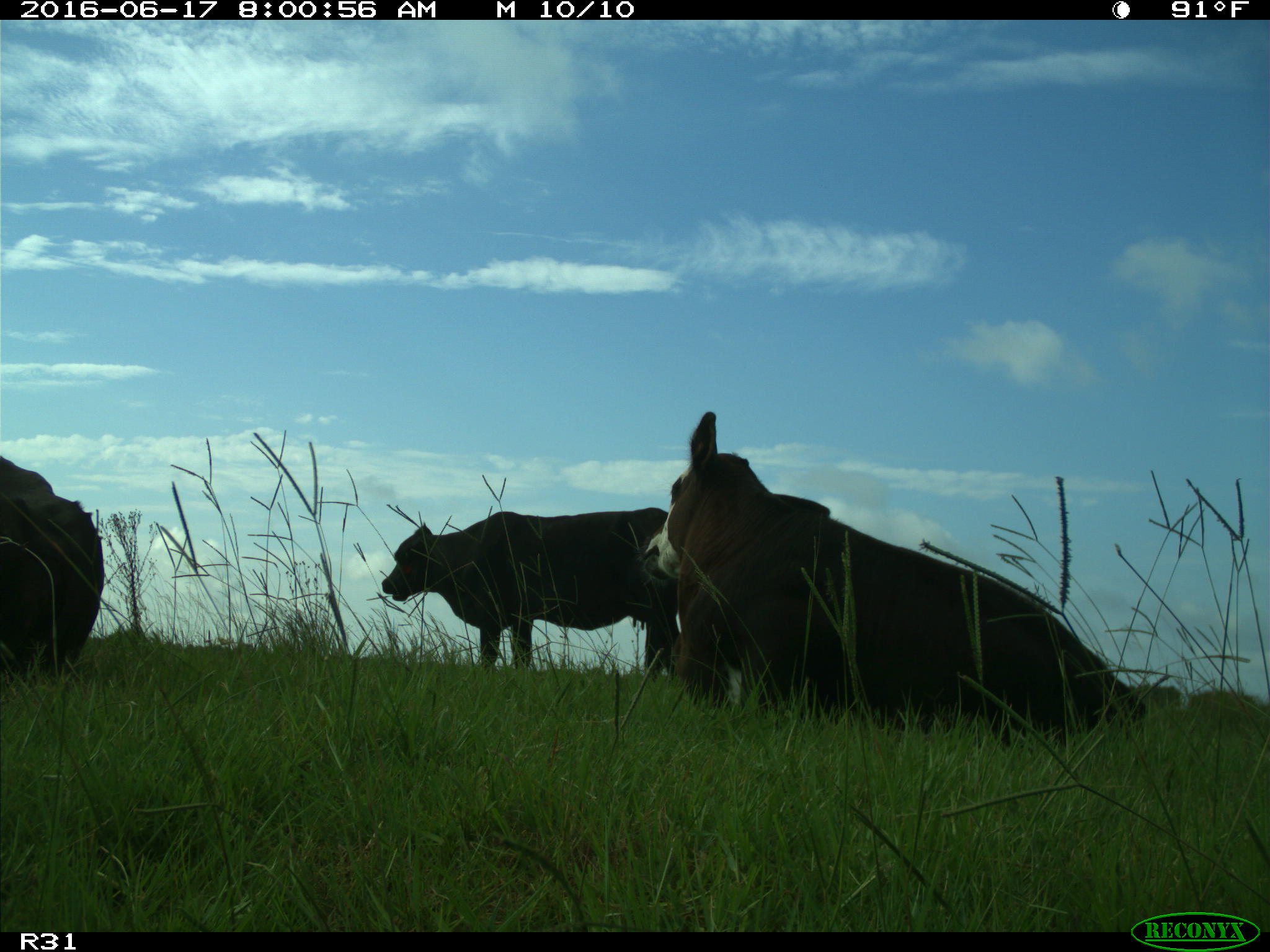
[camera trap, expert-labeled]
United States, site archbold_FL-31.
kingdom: Animalia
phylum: Chordata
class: Mammalia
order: Artiodactyla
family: Bovidae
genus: Bos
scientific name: Bos taurus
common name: domestic cow